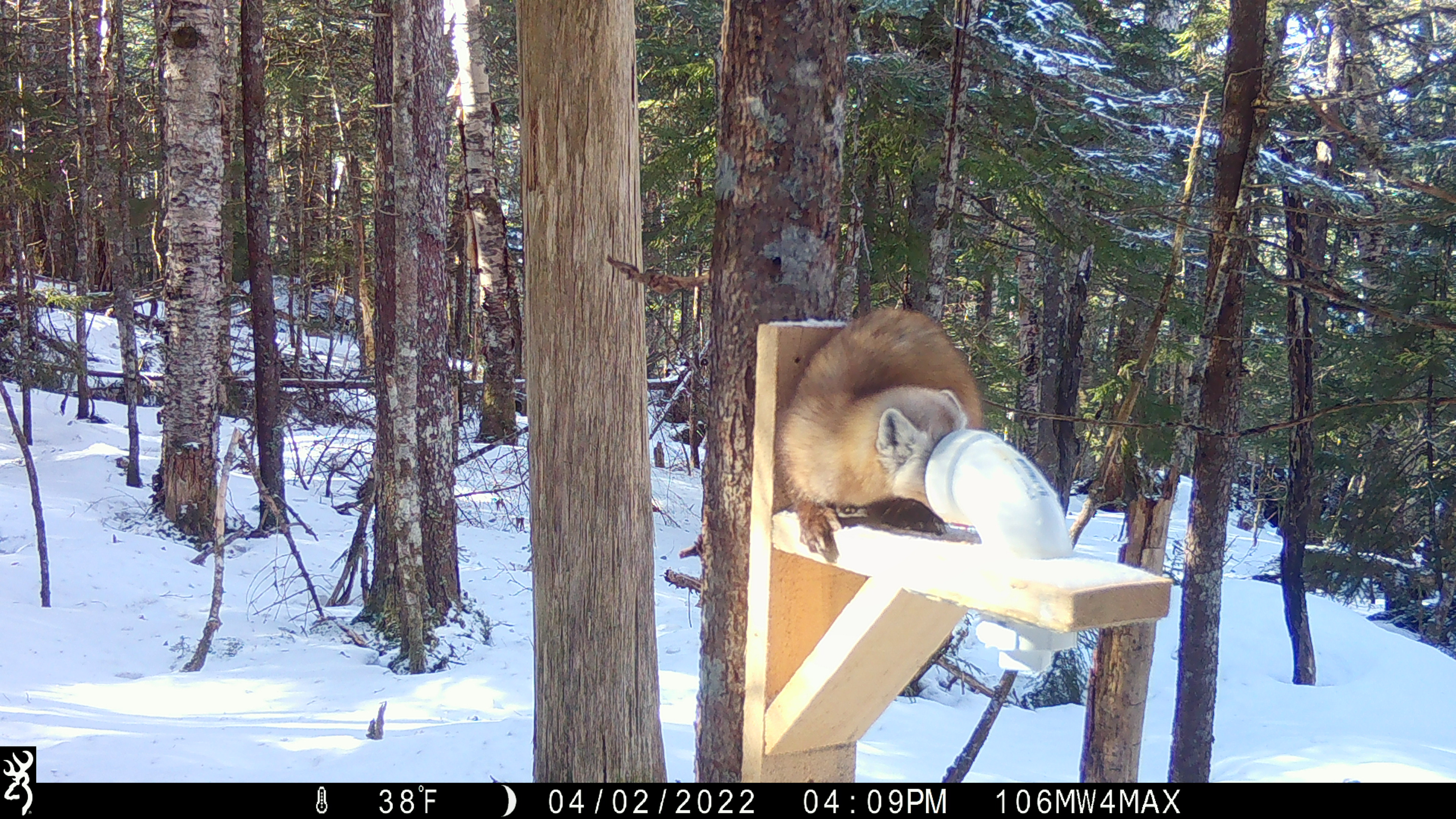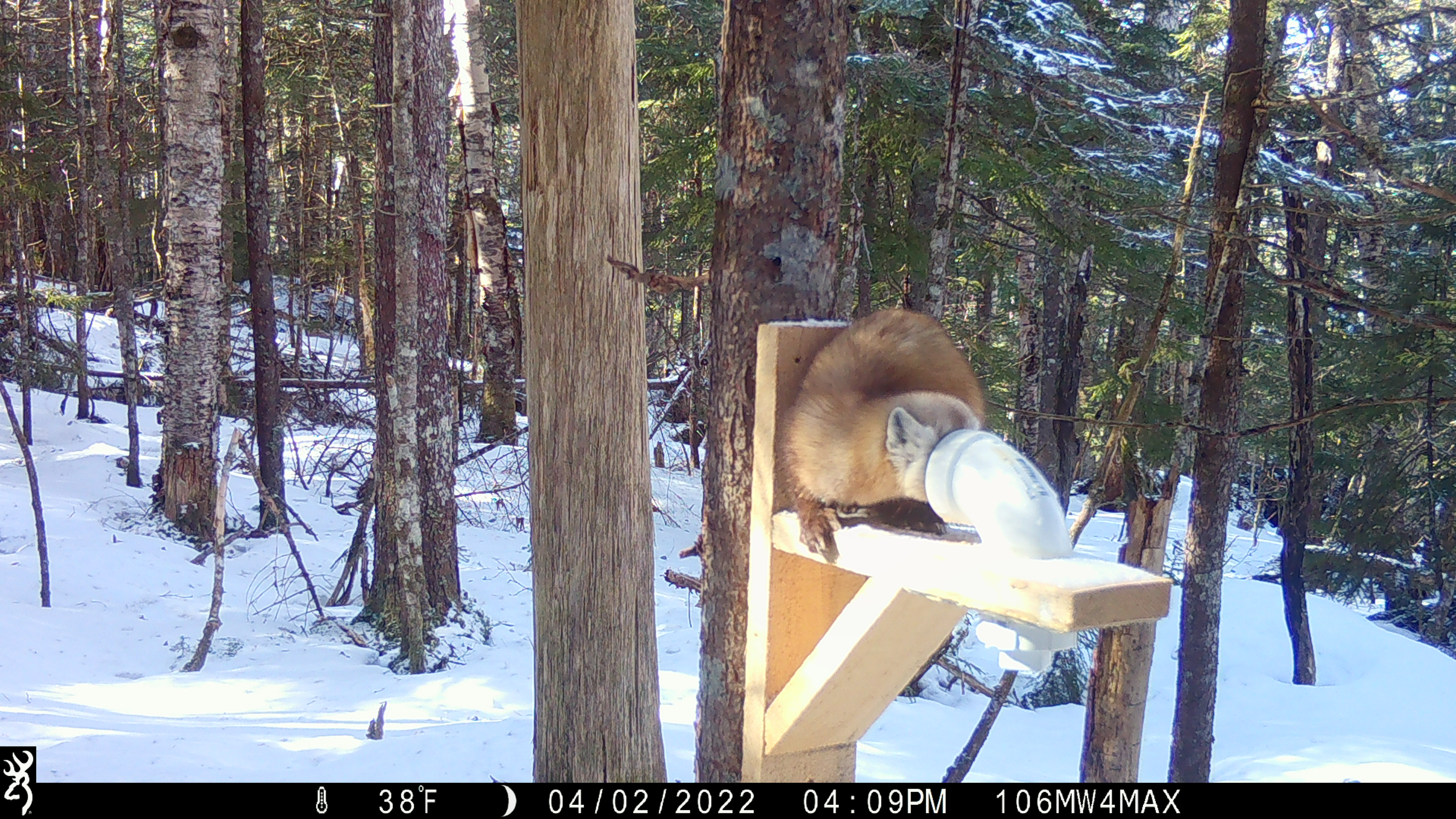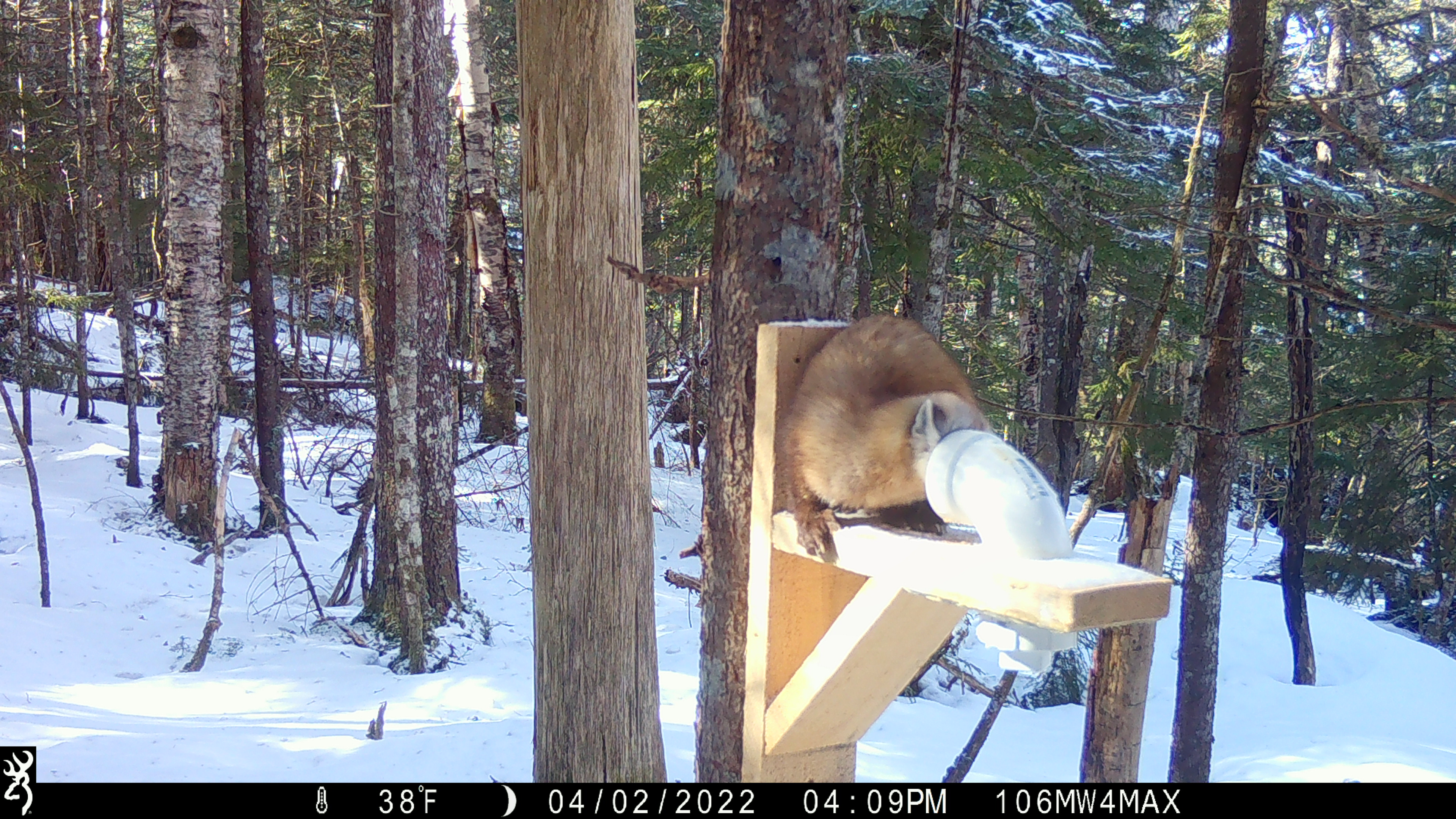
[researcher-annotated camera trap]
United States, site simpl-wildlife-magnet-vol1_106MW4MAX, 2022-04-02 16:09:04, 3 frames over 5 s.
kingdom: Animalia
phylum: Chordata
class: Mammalia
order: Carnivora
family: Mustelidae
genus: Martes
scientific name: Martes americana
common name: american marten